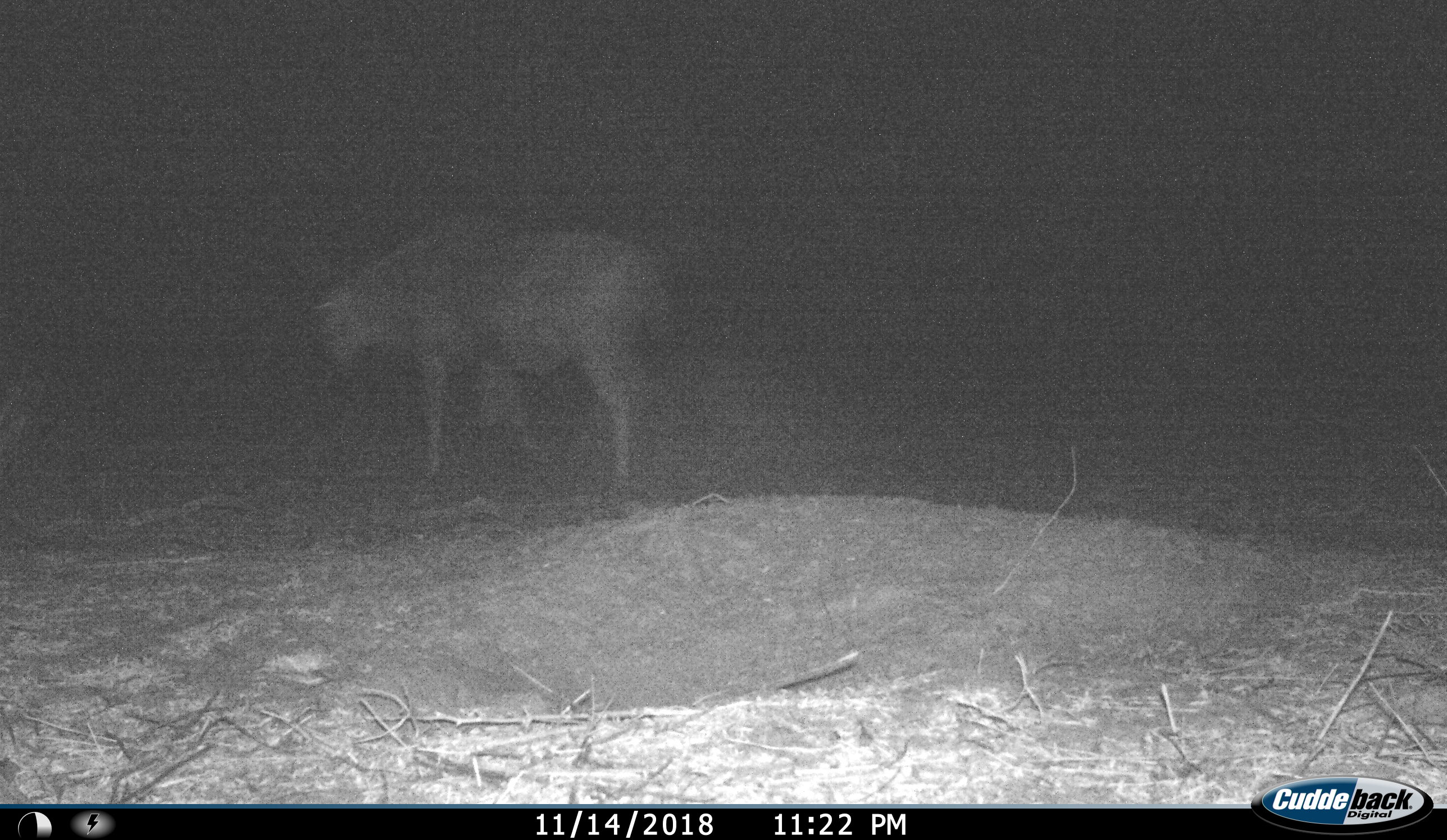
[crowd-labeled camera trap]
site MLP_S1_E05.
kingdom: Animalia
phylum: Chordata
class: Mammalia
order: Artiodactyla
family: Bovidae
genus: Connochaetes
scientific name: Connochaetes taurinus taurinus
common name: blue wildebeest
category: wildebeestblue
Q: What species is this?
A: Wildebeestblue (blue wildebeest) (Connochaetes taurinus taurinus).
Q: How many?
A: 1.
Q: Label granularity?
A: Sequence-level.